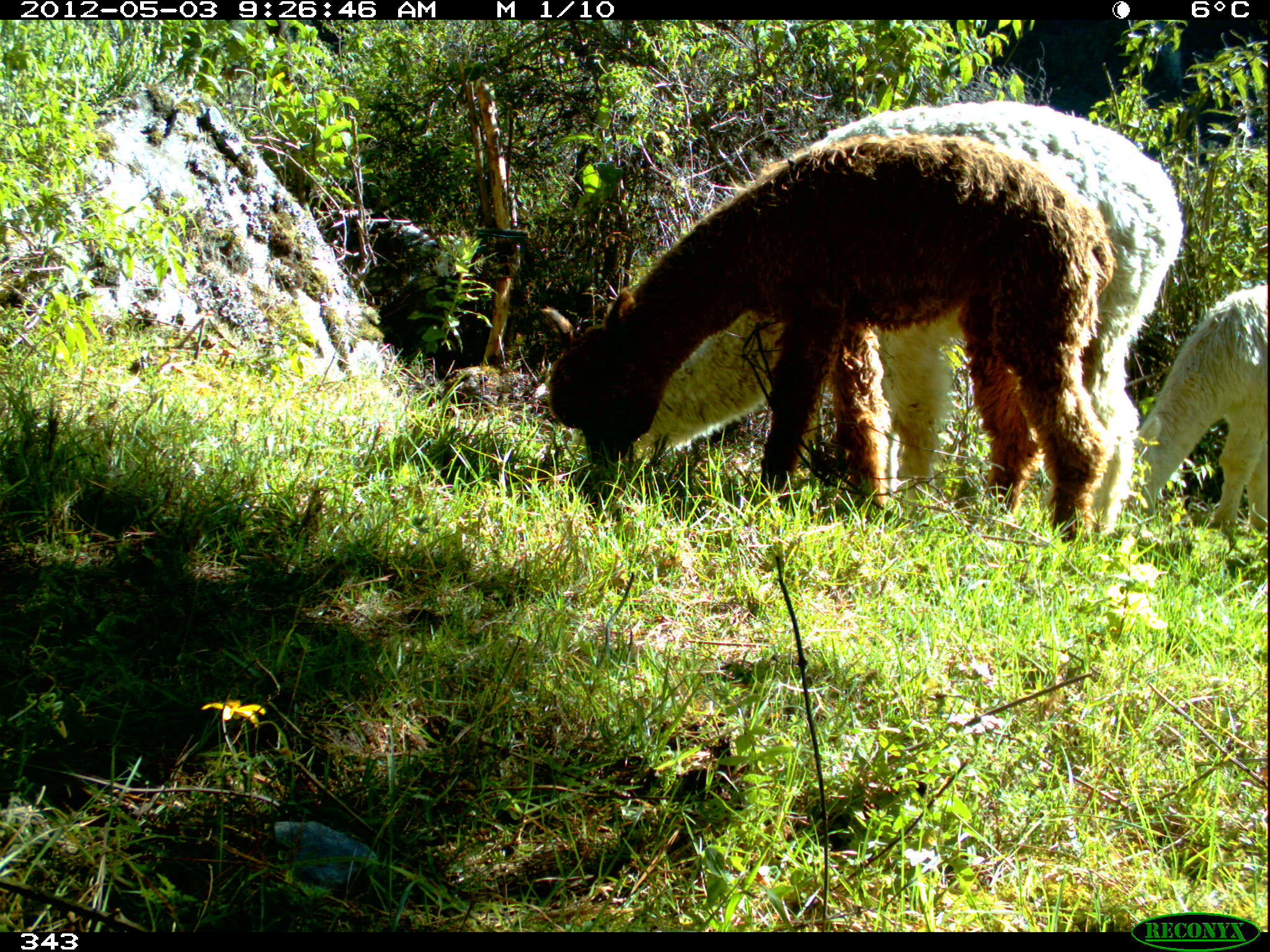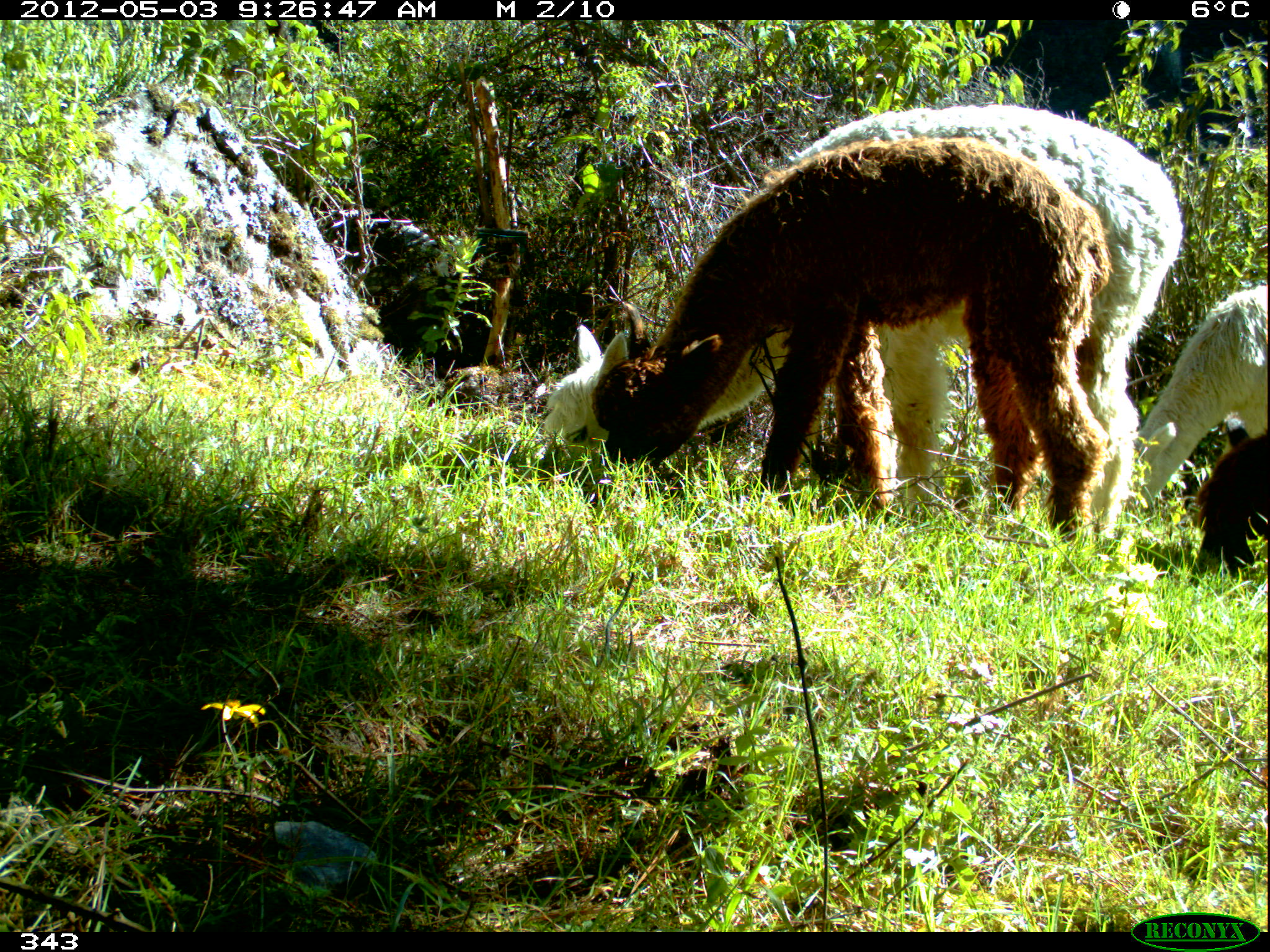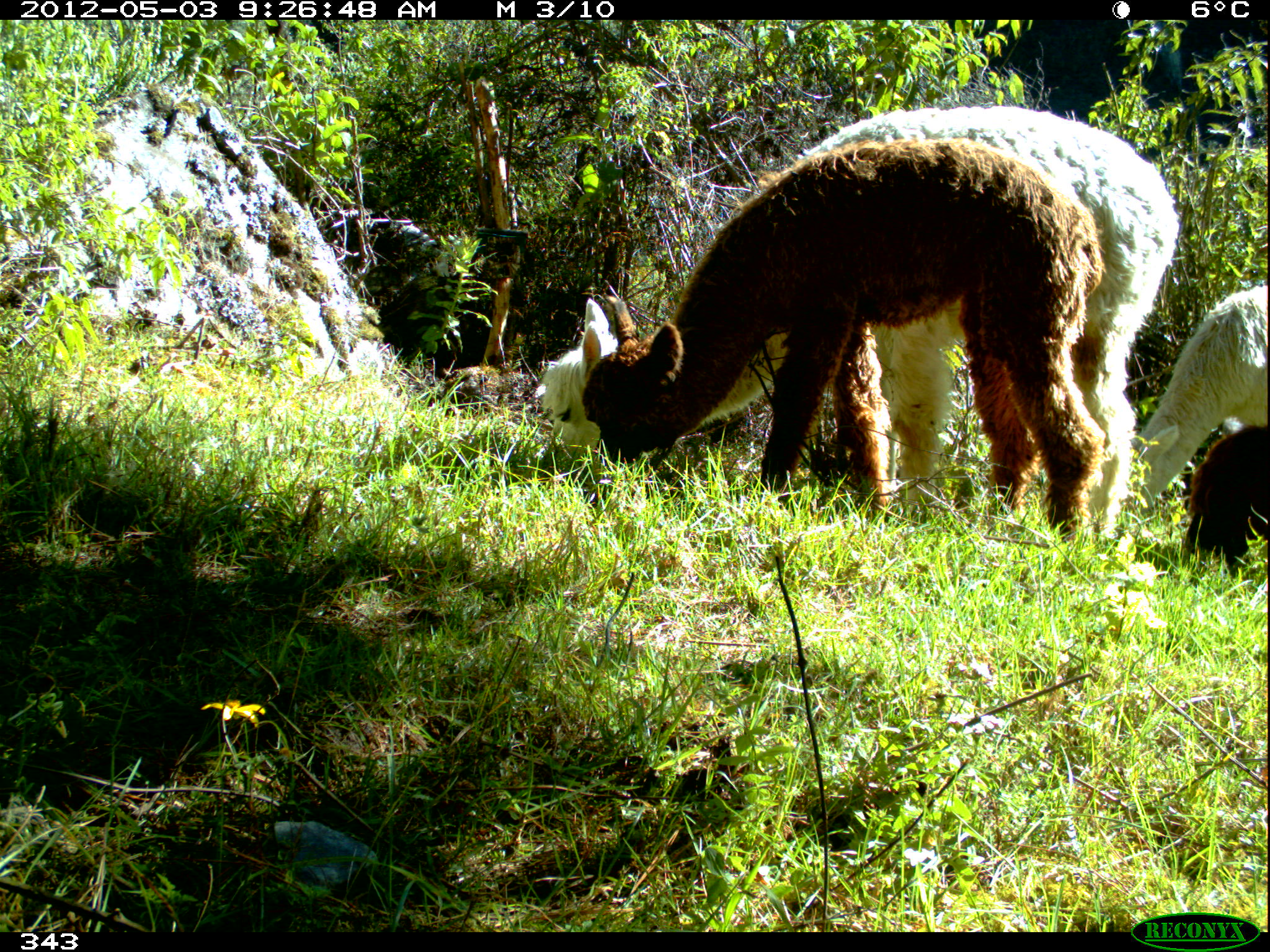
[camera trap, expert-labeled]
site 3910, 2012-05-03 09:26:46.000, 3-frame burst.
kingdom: Animalia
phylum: Chordata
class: Mammalia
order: Artiodactyla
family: Camelidae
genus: Vicugna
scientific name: Vicugna pacos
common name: alpaca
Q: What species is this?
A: Vicugna pacos (alpaca).